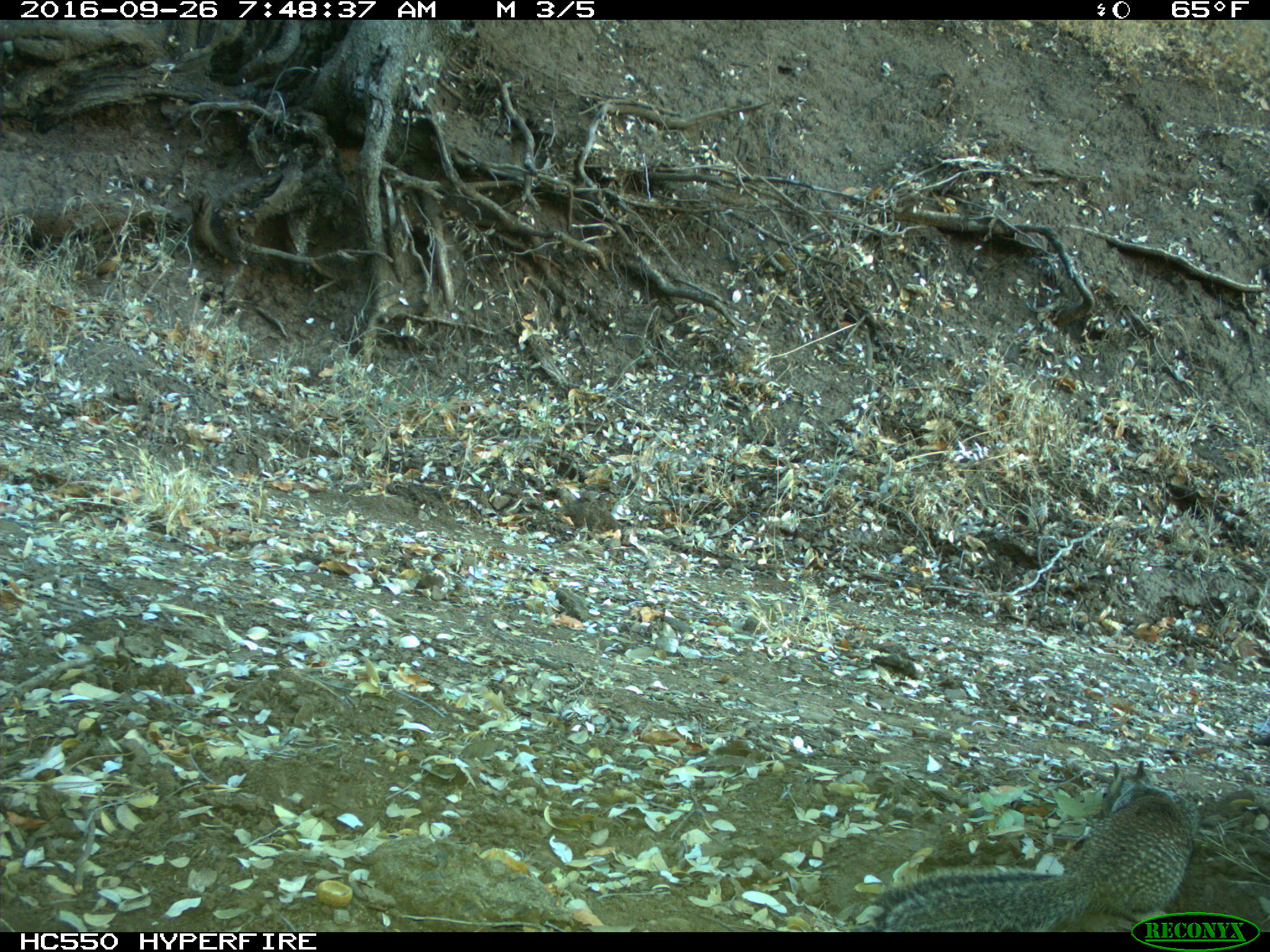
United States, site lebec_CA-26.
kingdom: Animalia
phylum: Chordata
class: Mammalia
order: Rodentia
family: Sciuridae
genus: Otospermophilus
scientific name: Otospermophilus beecheyi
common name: california ground squirrel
Otospermophilus beecheyi (california ground squirrel).